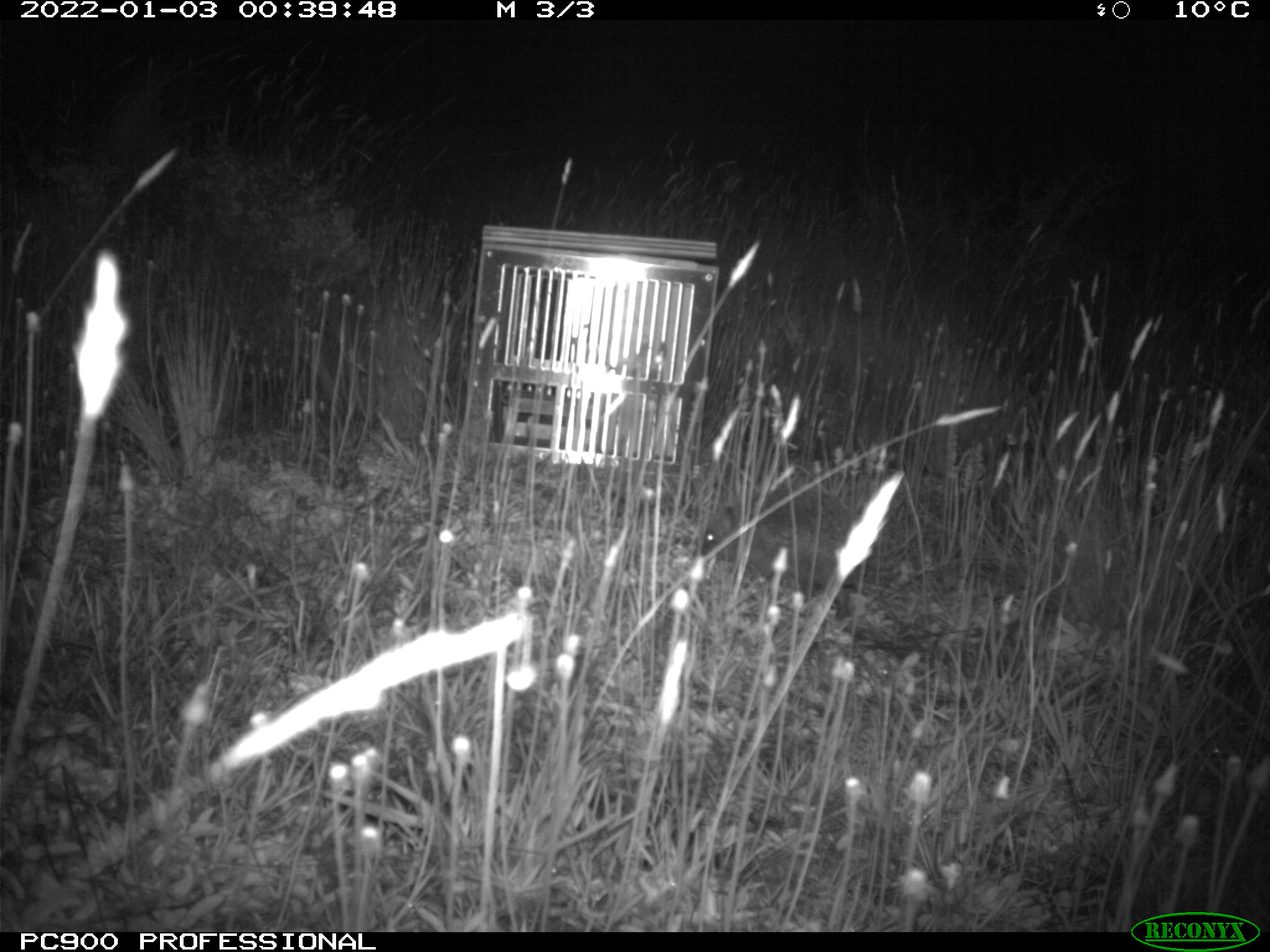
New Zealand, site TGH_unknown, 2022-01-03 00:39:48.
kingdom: Animalia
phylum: Chordata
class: Mammalia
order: Eulipotyphla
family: Erinaceidae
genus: Erinaceus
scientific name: Erinaceus europaeus europaeus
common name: european hedgehog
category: hedgehog